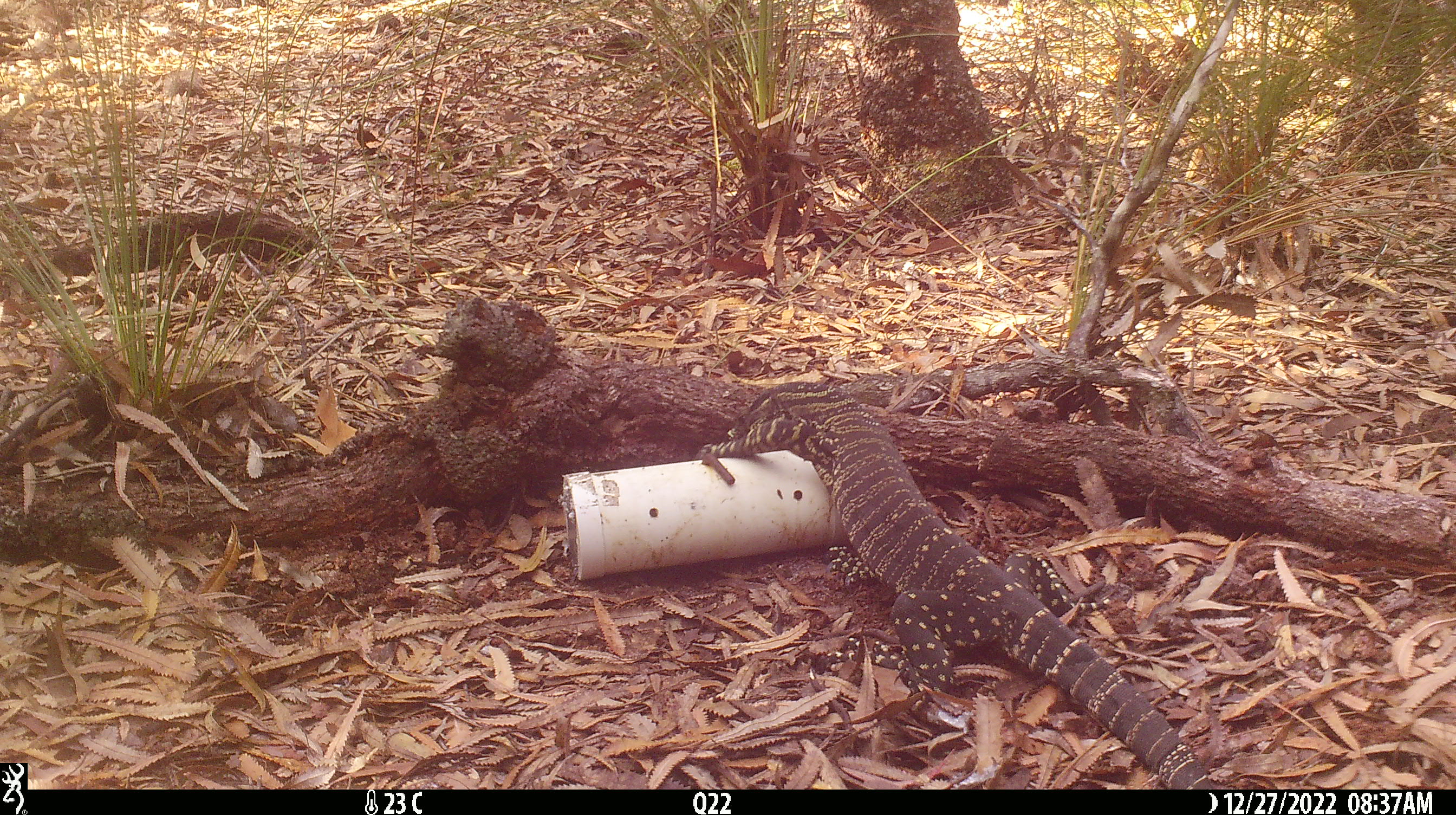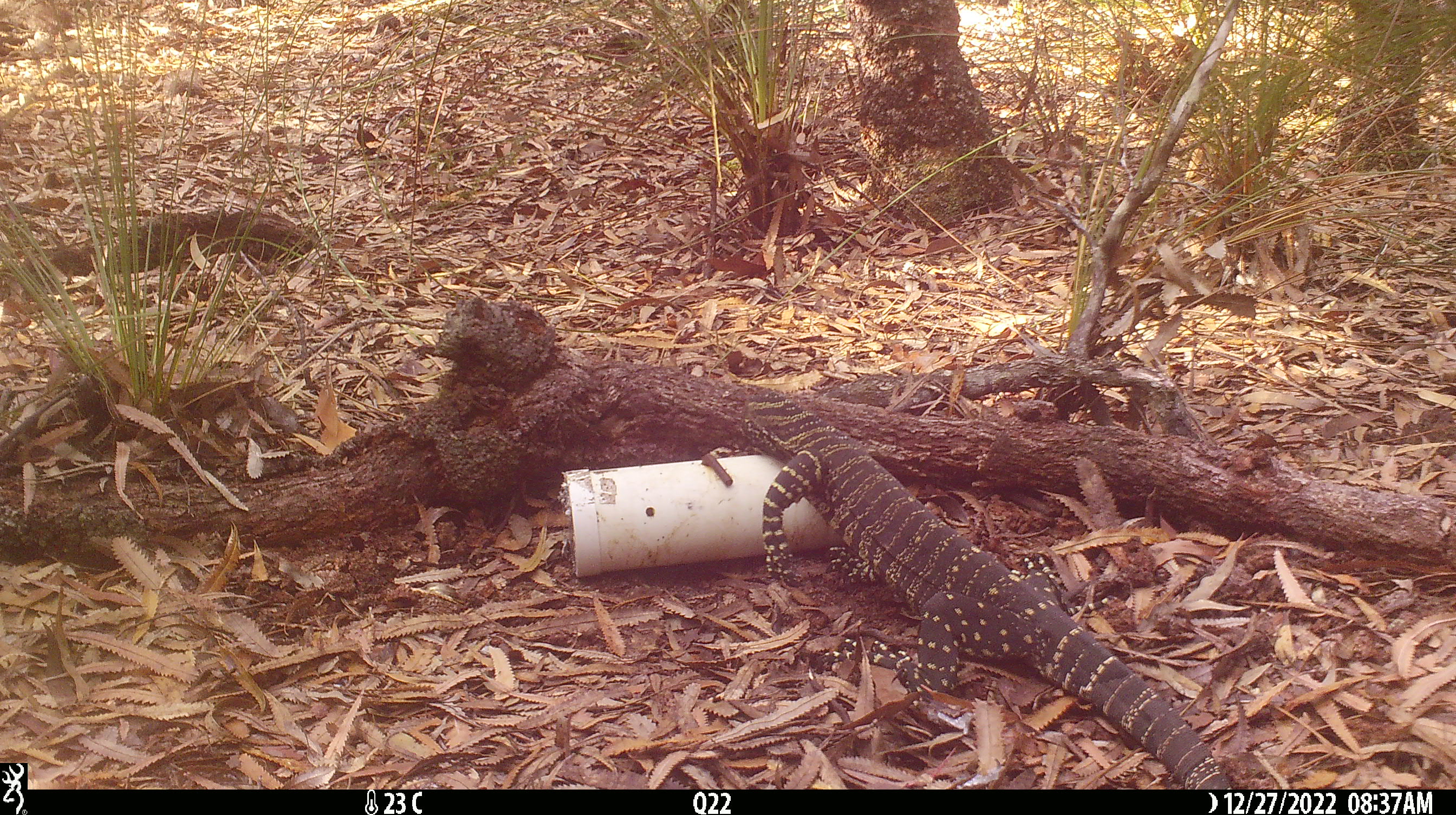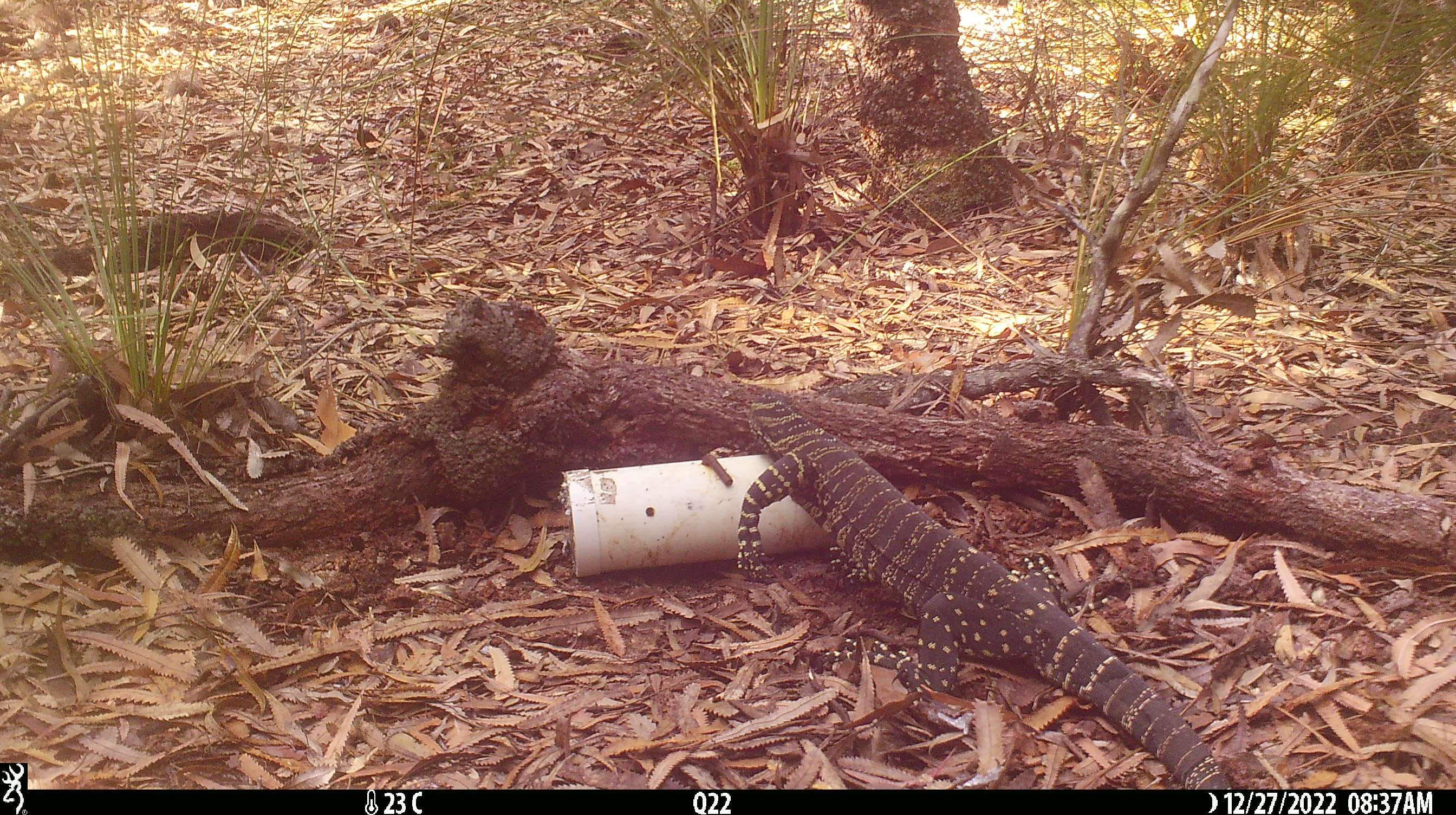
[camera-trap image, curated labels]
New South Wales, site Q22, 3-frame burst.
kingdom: Animalia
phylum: Chordata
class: Reptilia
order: Squamata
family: Varanidae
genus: Varanus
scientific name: Varanus varius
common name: lace monitor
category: goanna